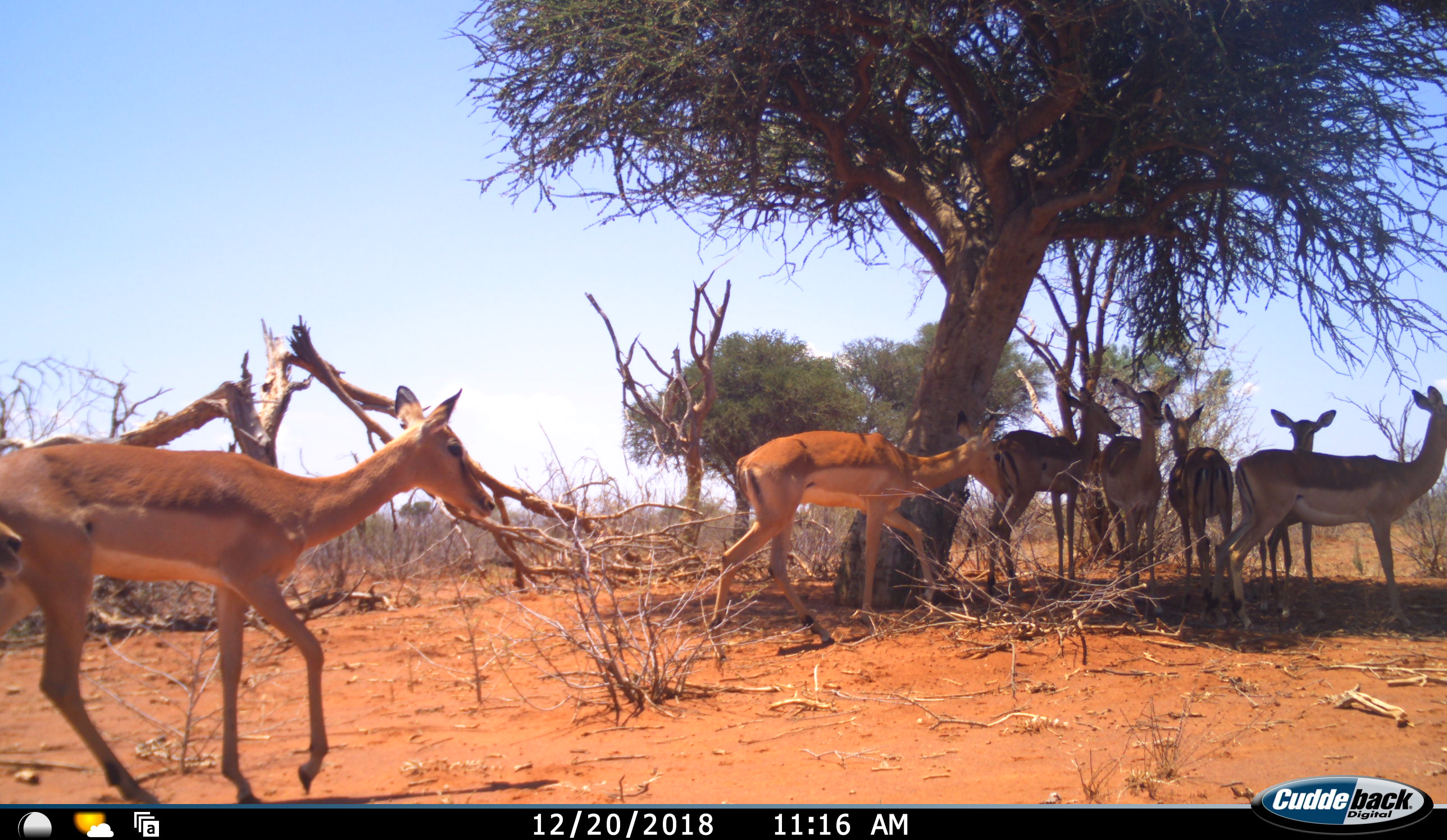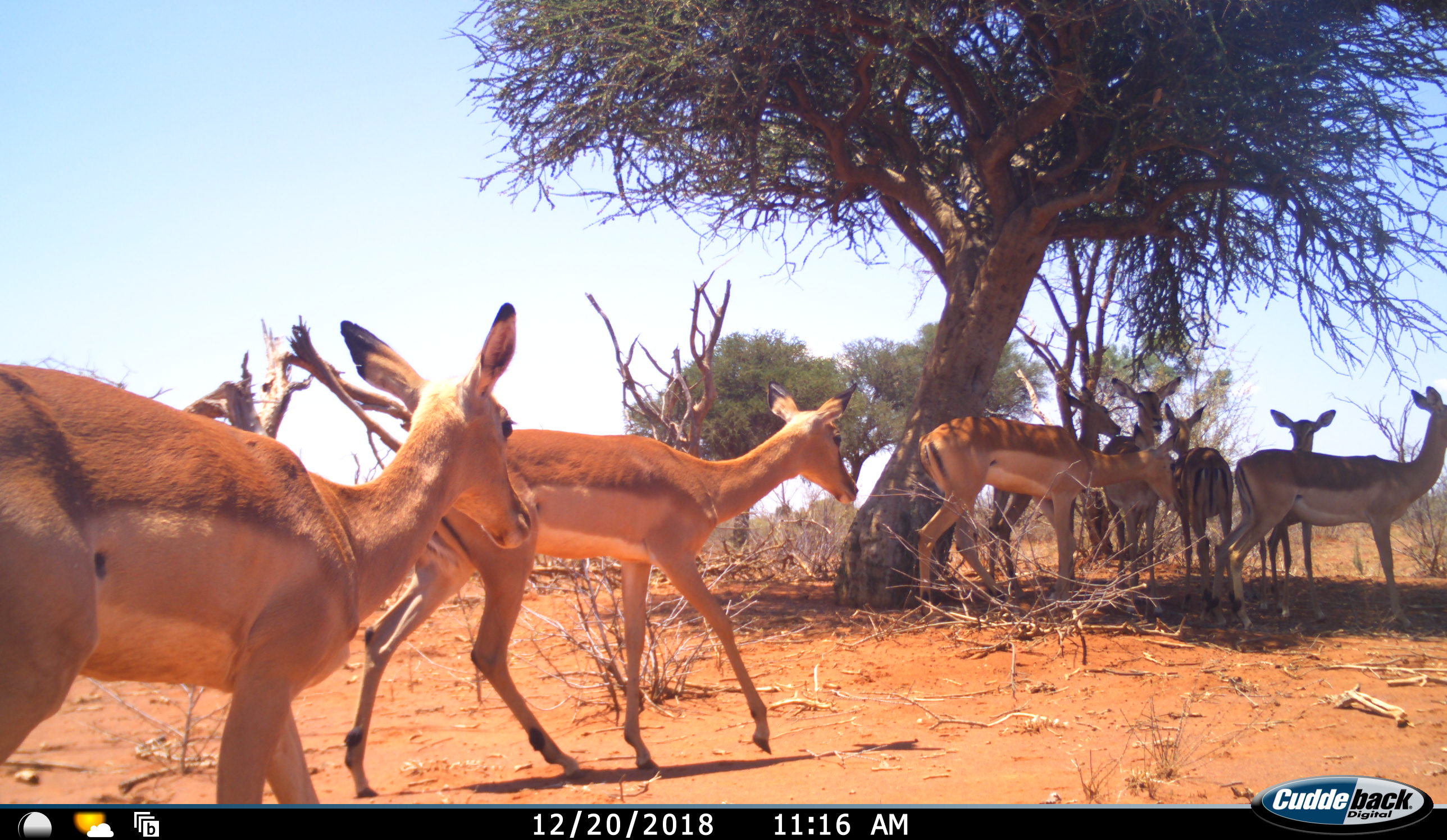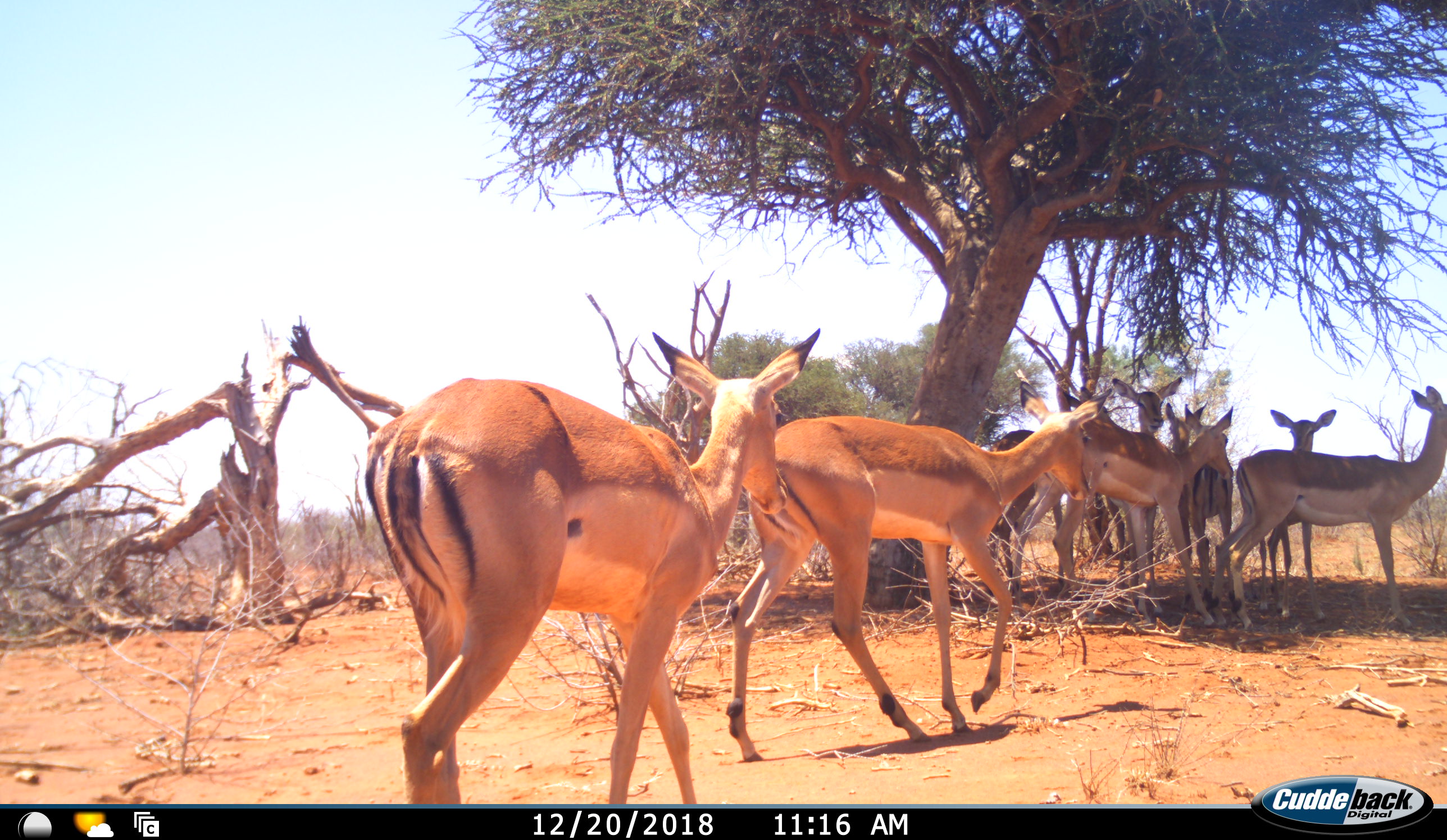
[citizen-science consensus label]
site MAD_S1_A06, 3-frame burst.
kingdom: Animalia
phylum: Chordata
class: Mammalia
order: Artiodactyla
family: Bovidae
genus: Aepyceros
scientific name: Aepyceros melampus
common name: impala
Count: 8.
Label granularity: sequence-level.